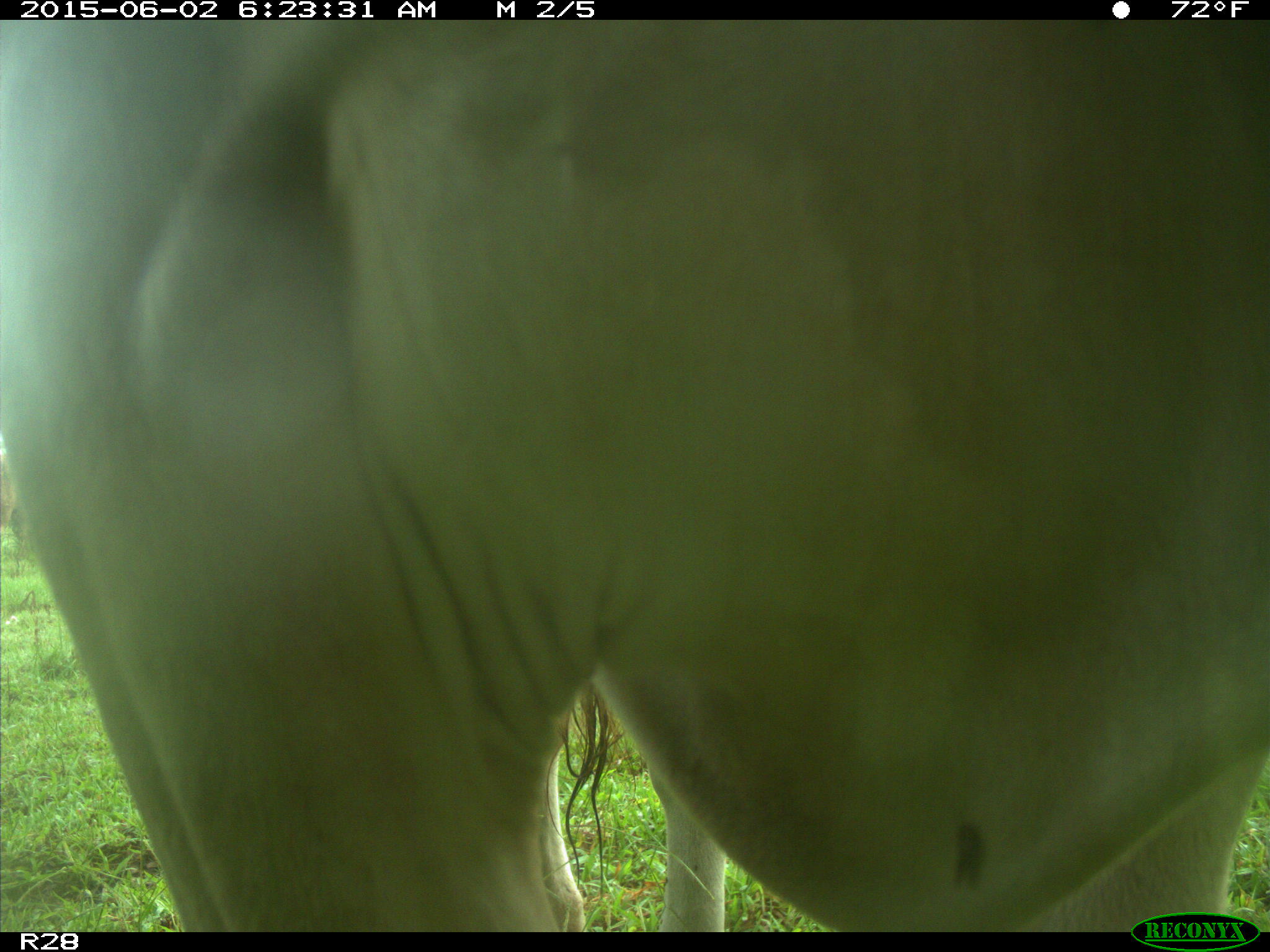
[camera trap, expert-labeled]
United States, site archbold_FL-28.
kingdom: Animalia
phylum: Chordata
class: Mammalia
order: Artiodactyla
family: Bovidae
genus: Bos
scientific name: Bos taurus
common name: domestic cow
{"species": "Bos taurus (domestic cow)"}